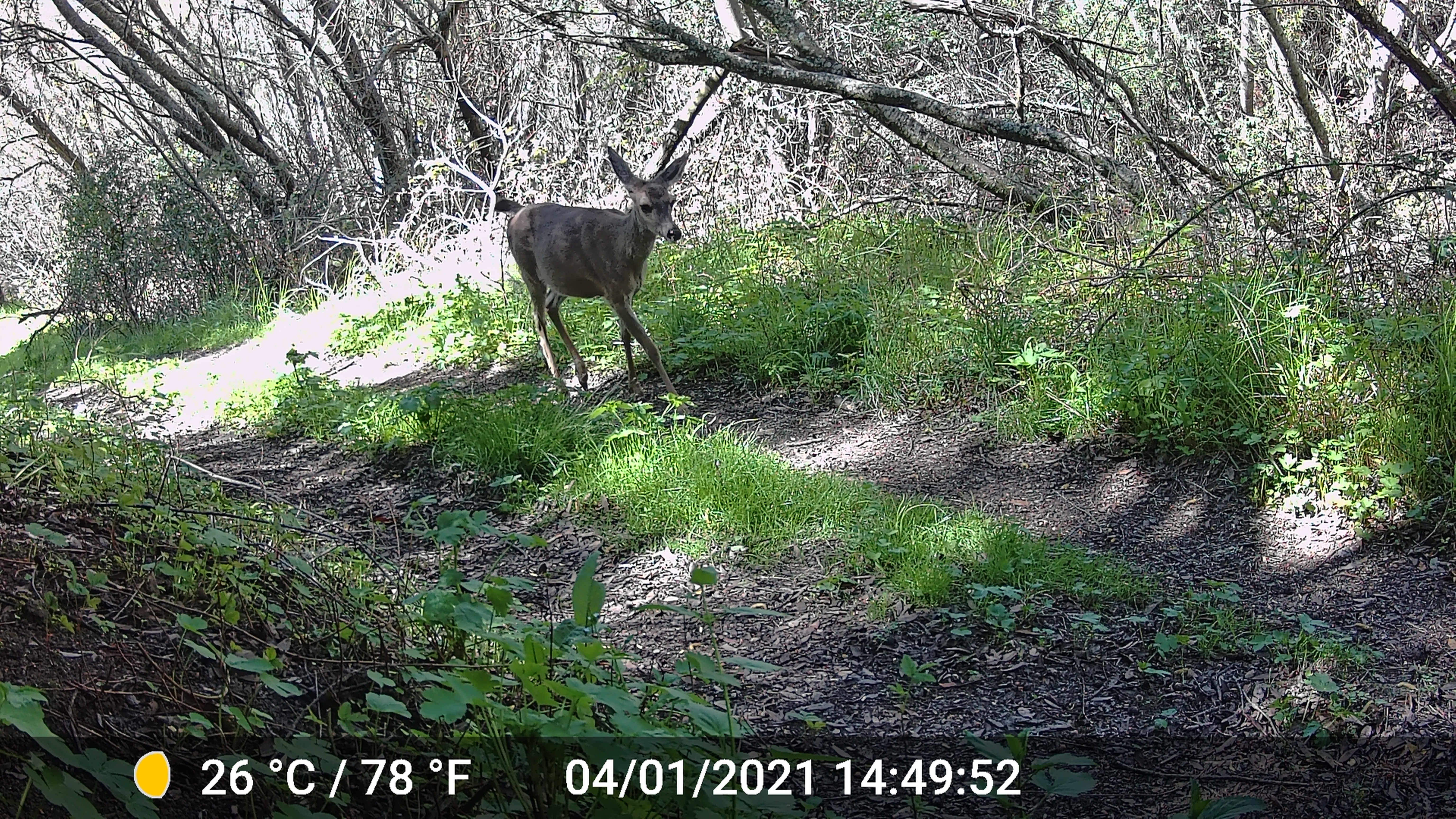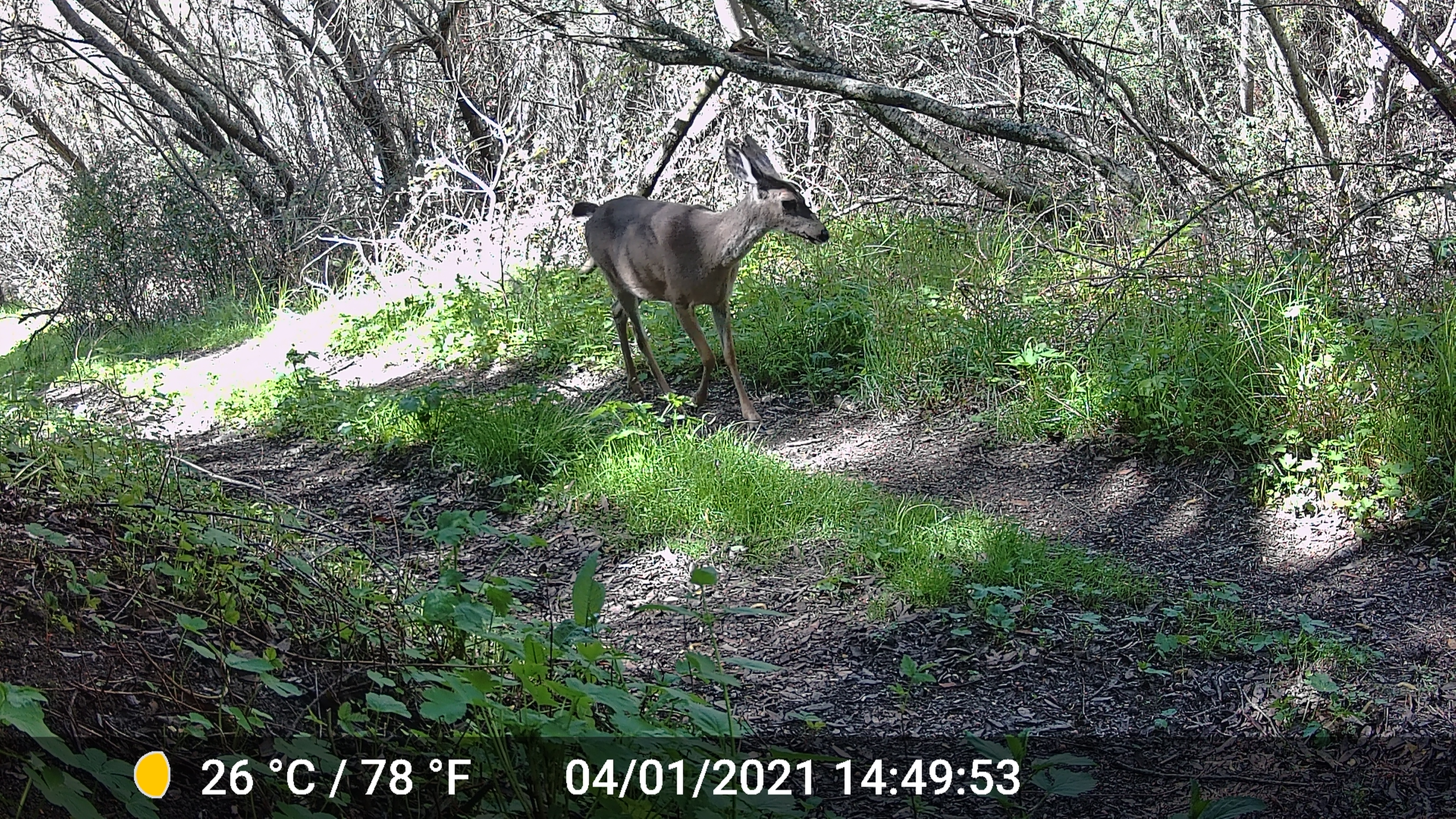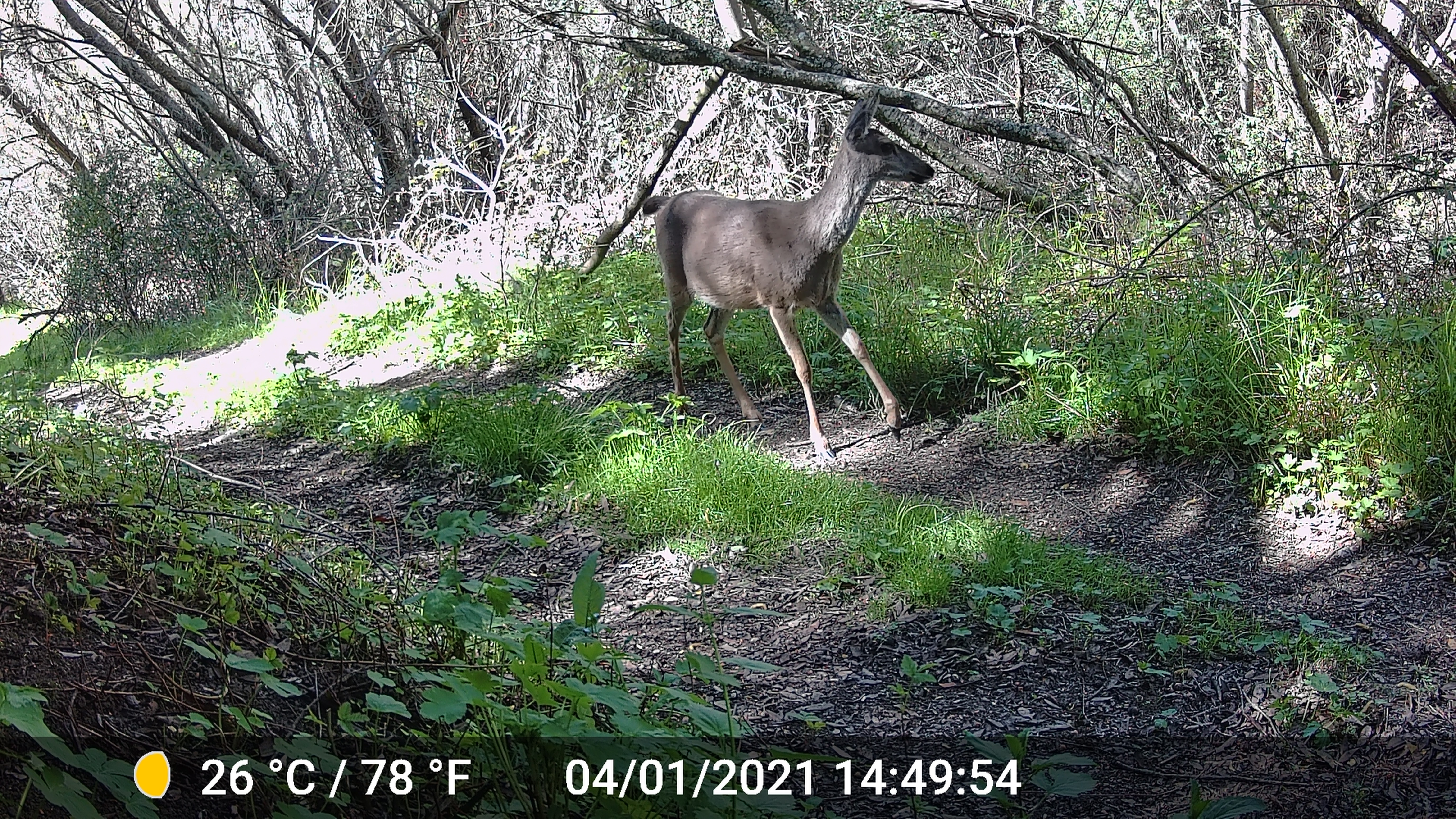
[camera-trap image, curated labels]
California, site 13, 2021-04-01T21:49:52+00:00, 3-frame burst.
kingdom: Animalia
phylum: Chordata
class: Mammalia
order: Artiodactyla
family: Cervidae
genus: Odocoileus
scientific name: Odocoileus hemionus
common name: mule deer